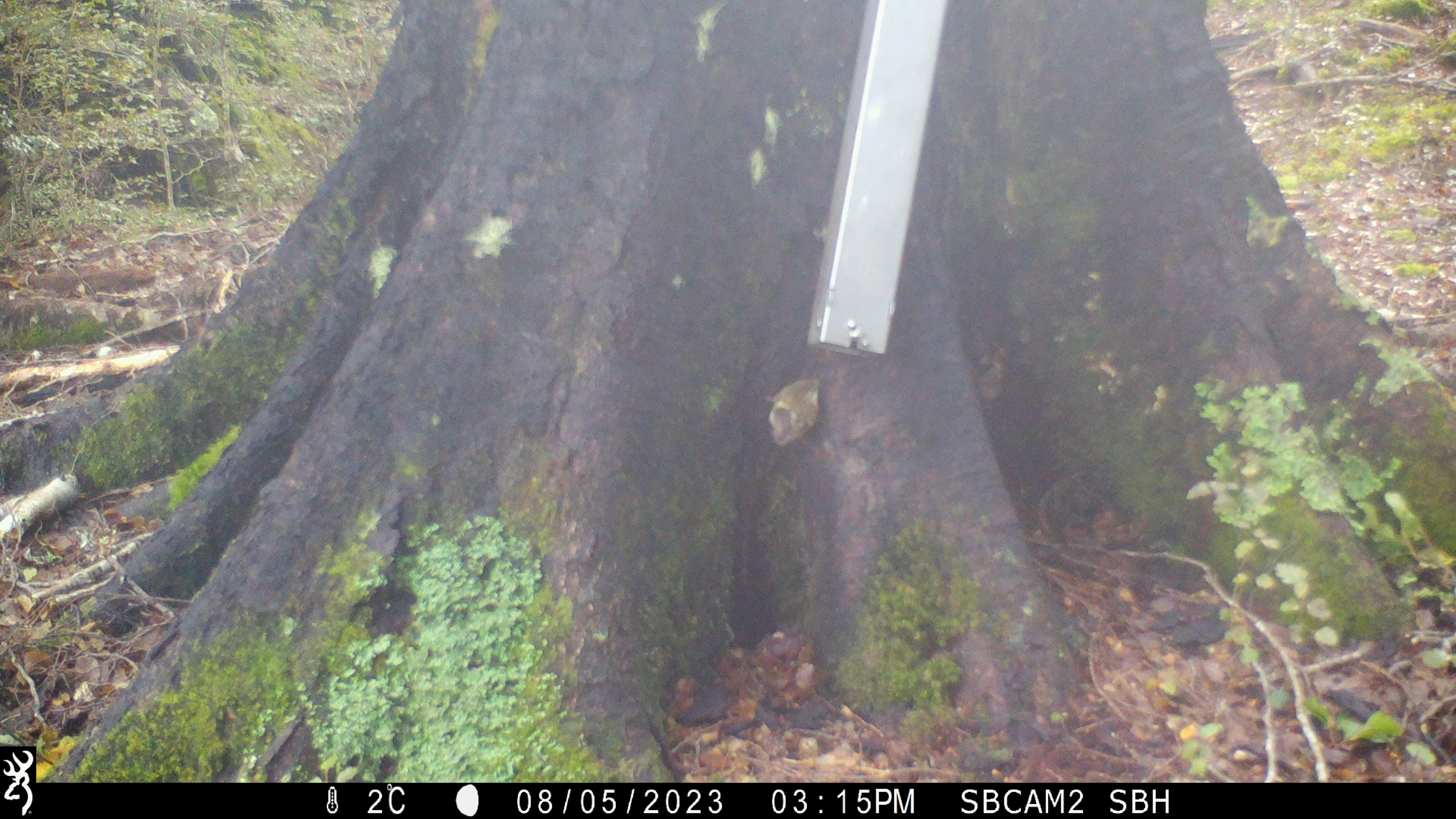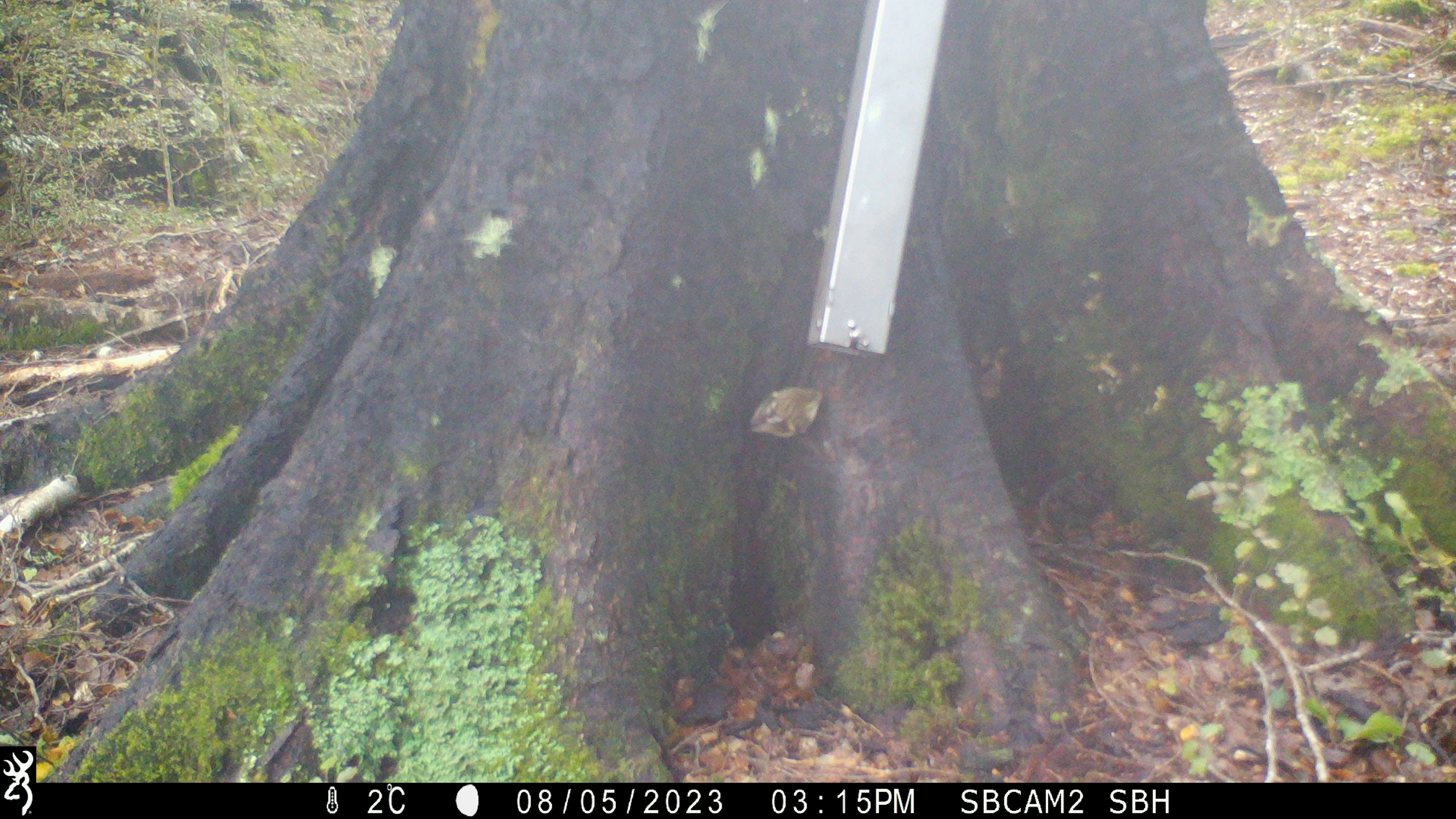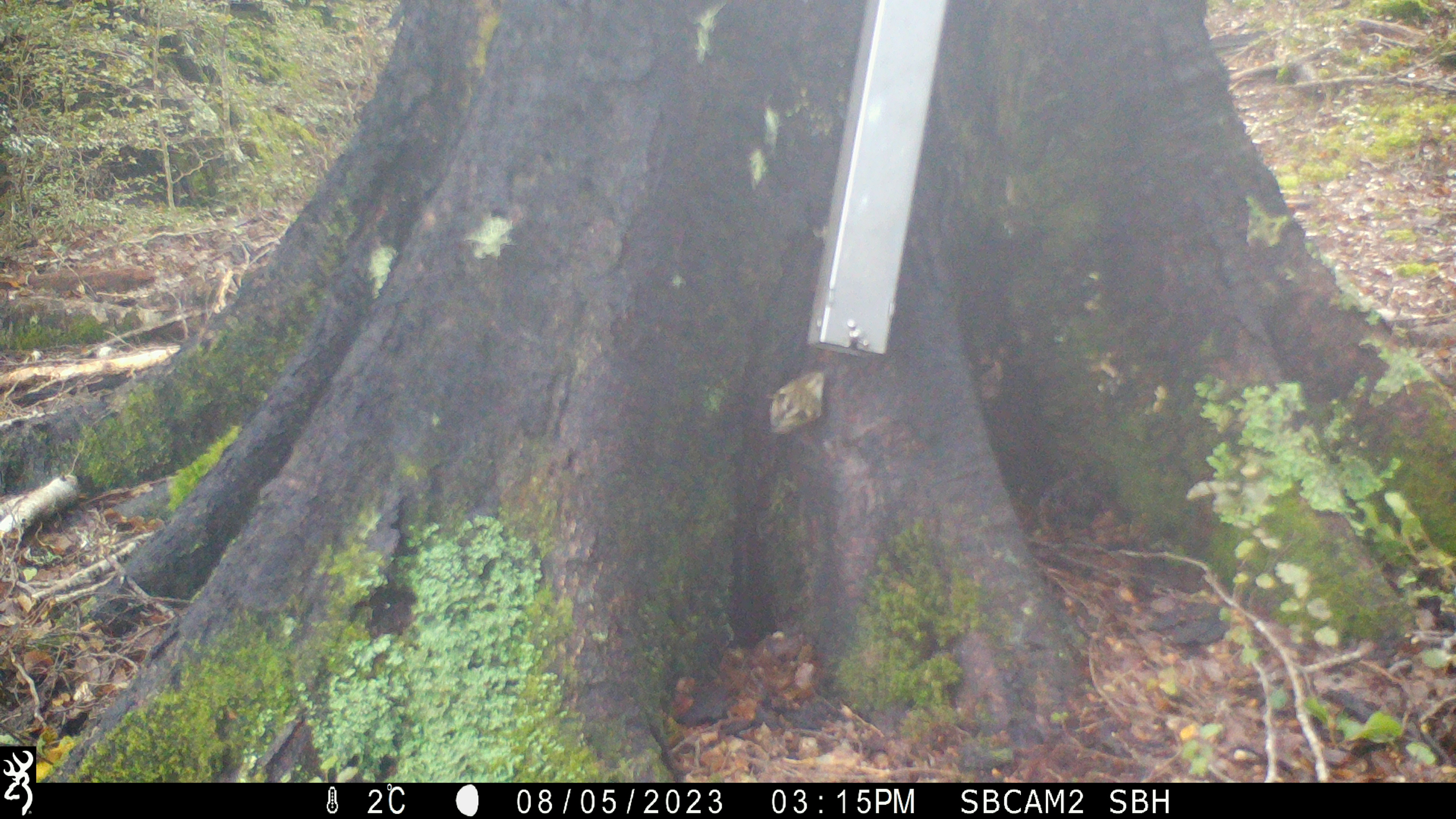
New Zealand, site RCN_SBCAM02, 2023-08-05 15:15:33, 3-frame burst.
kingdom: Animalia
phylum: Chordata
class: Aves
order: Passeriformes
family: Acanthisittidae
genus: Acanthisitta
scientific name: Acanthisitta chloris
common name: rifleman